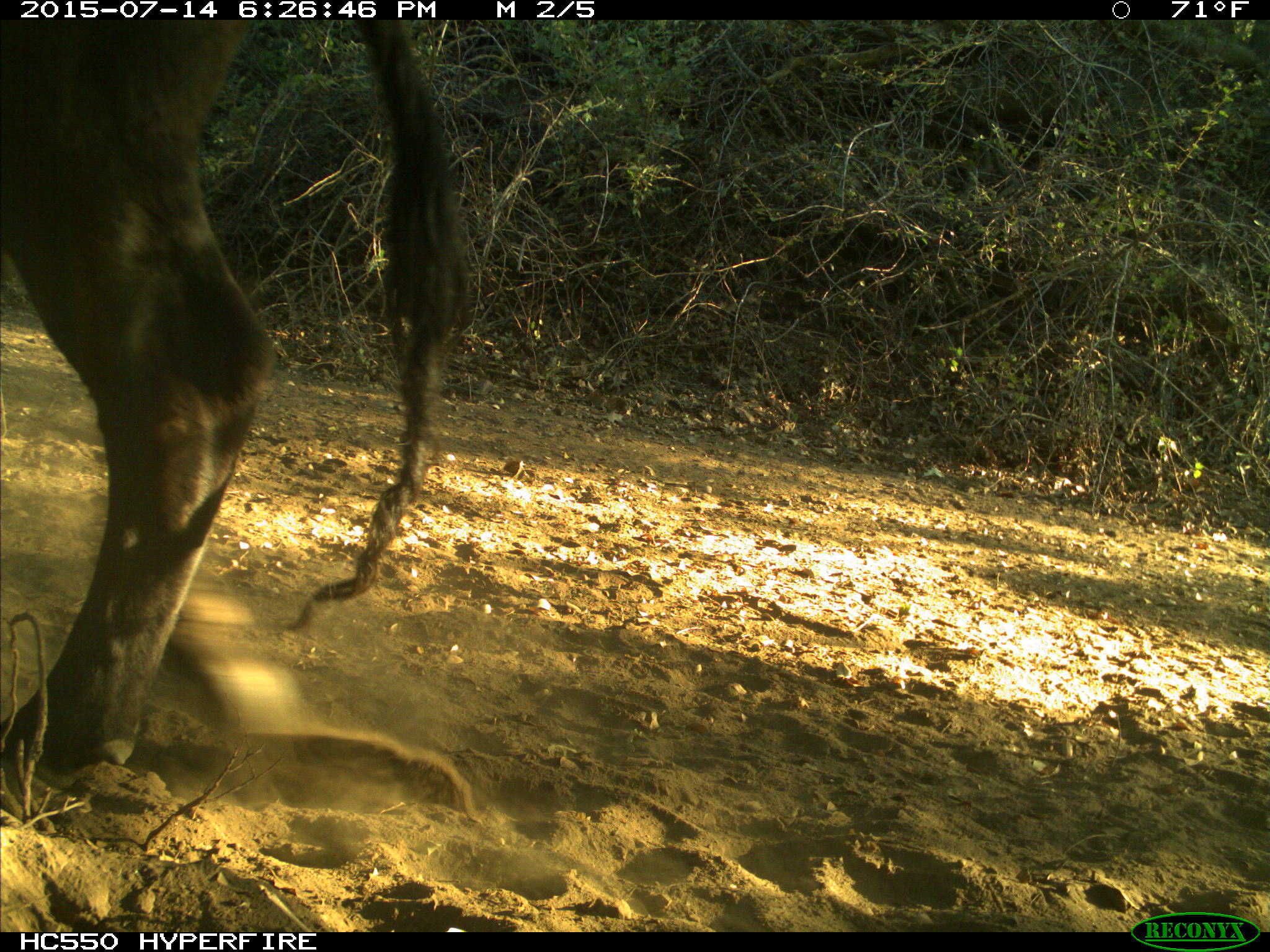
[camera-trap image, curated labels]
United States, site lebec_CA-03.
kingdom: Animalia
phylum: Chordata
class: Mammalia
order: Artiodactyla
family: Bovidae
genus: Bos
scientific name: Bos taurus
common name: domestic cow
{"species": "Bos taurus (domestic cow)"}